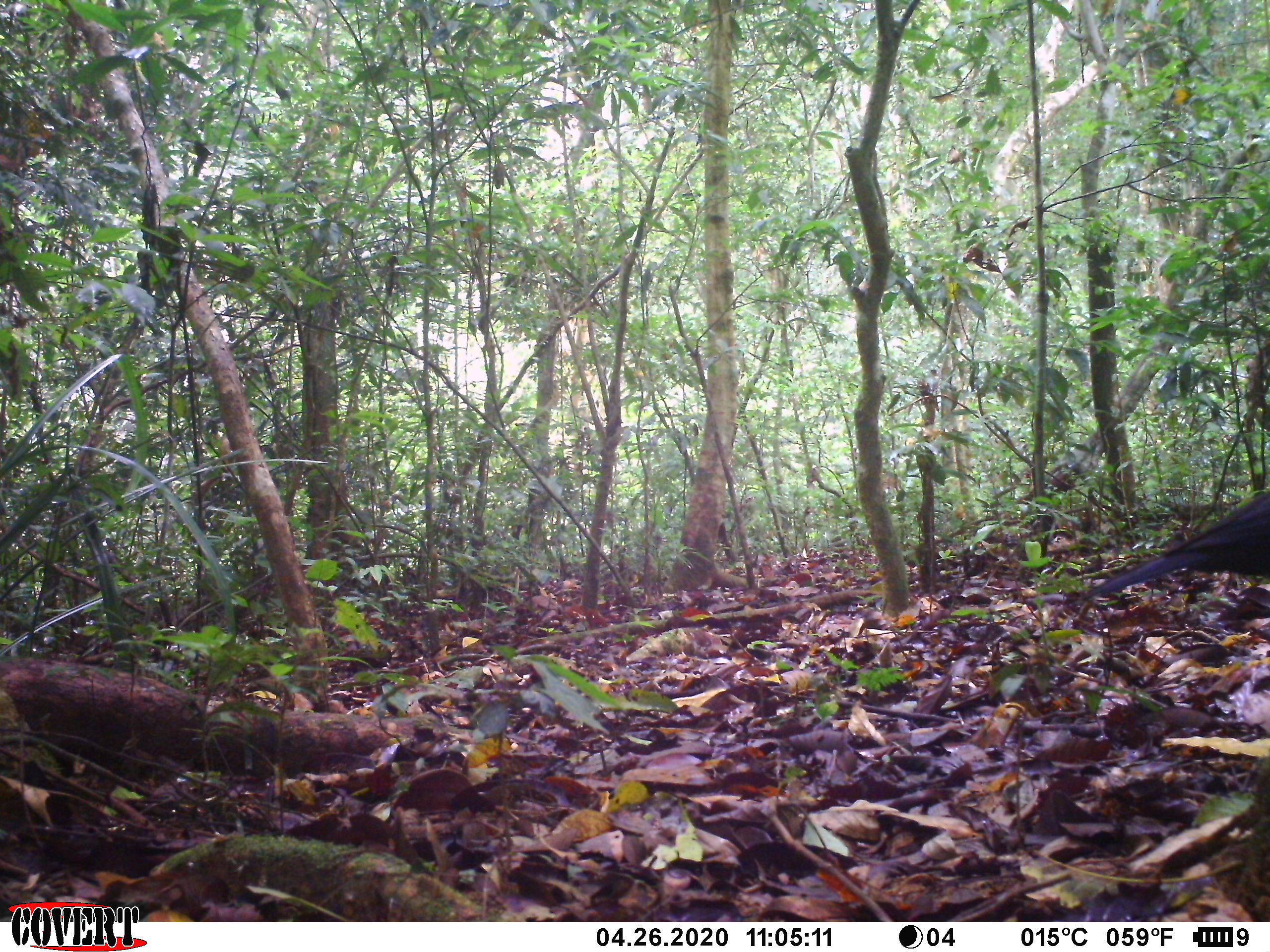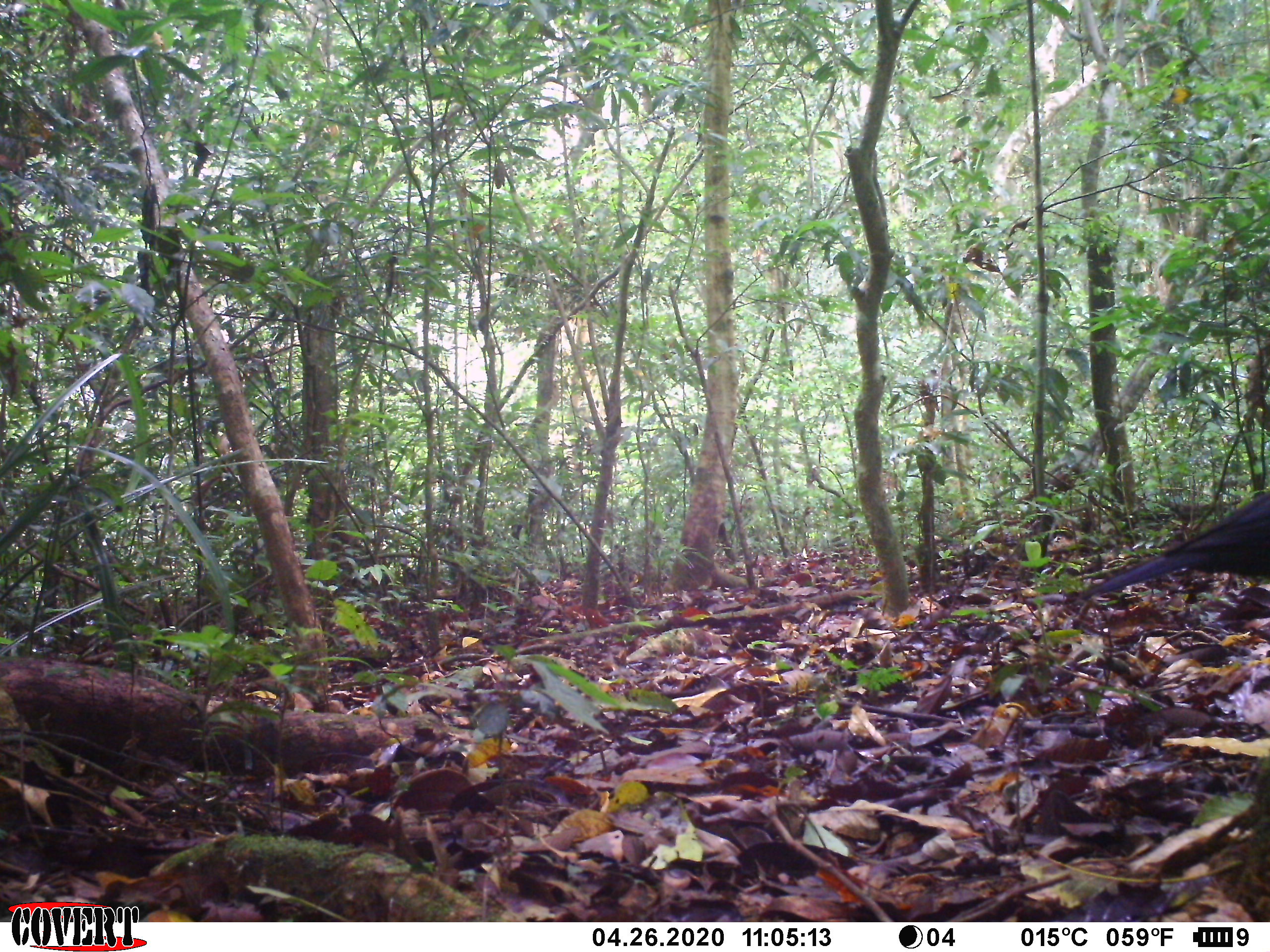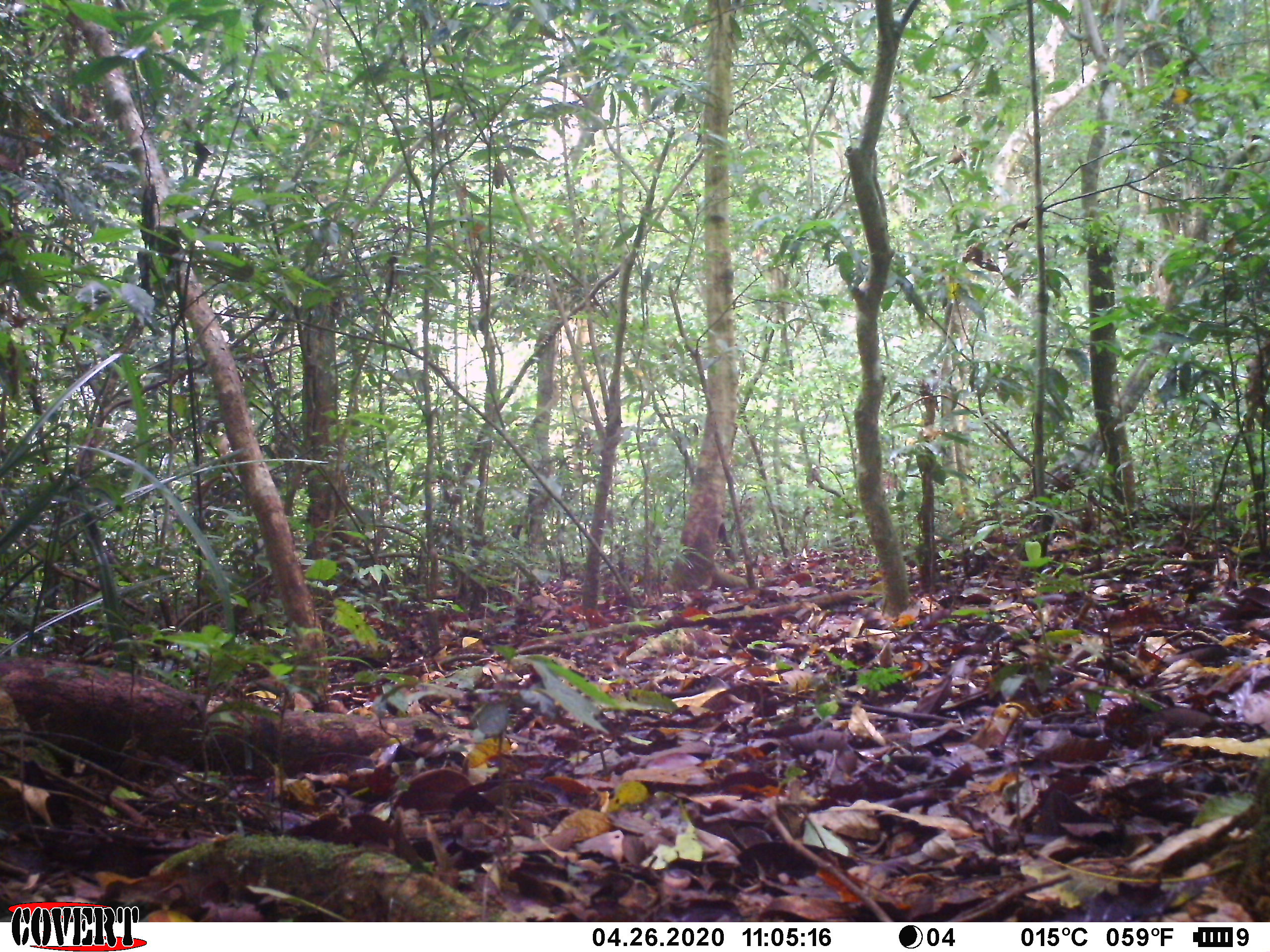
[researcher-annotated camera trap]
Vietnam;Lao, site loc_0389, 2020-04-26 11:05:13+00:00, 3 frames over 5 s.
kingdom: Animalia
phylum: Chordata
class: Aves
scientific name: Aves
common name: bird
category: unidentified bird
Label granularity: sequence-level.